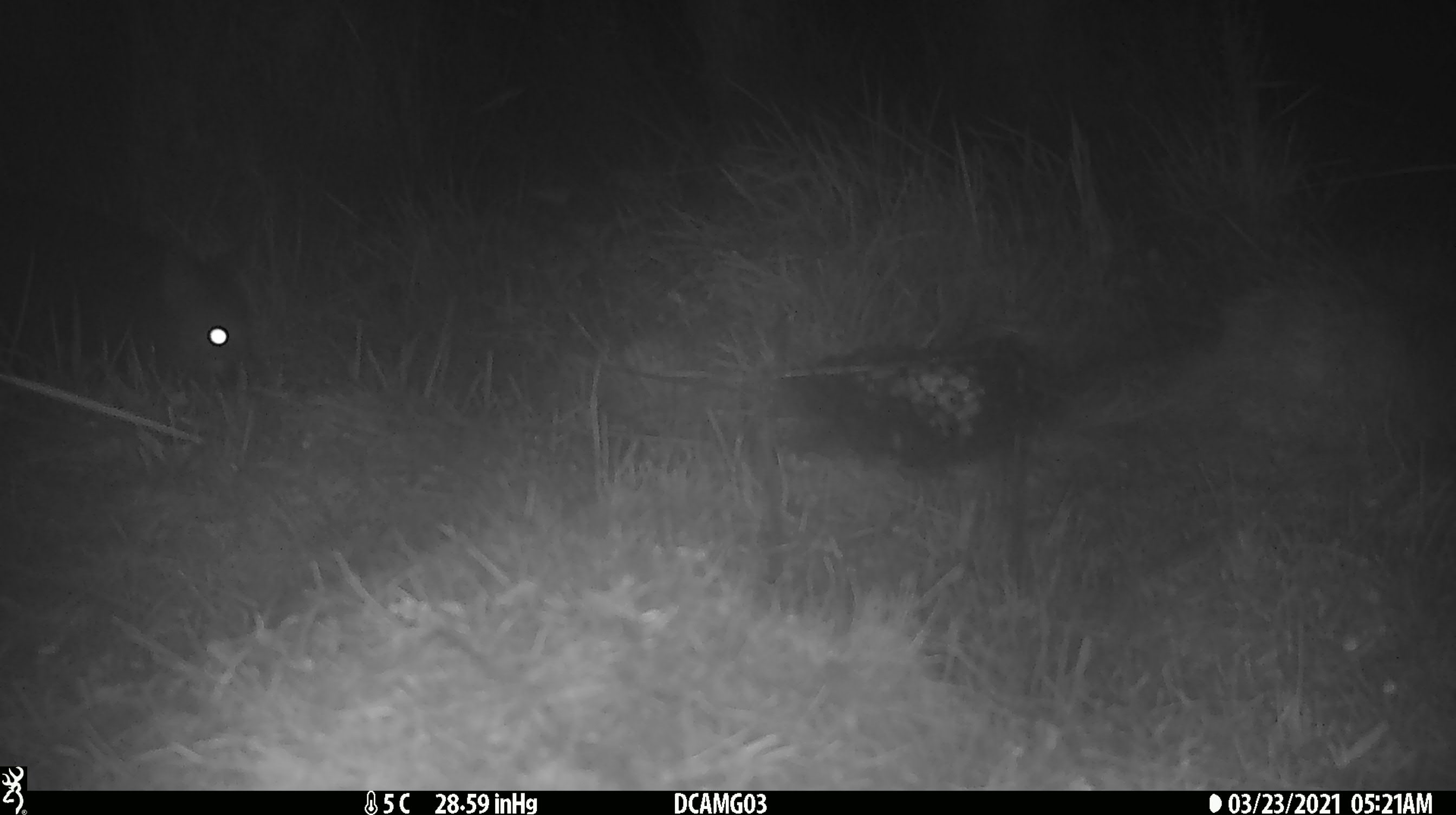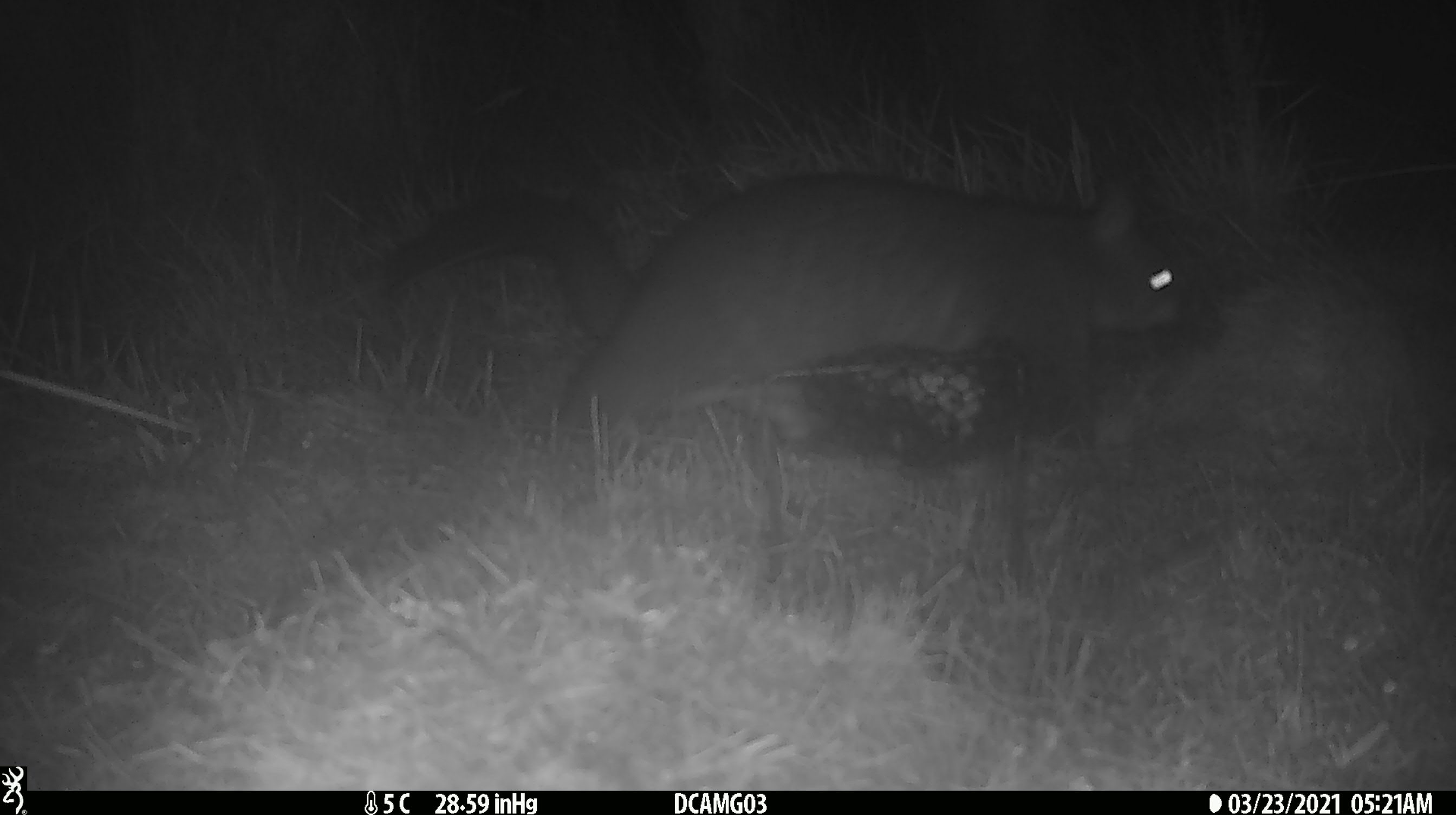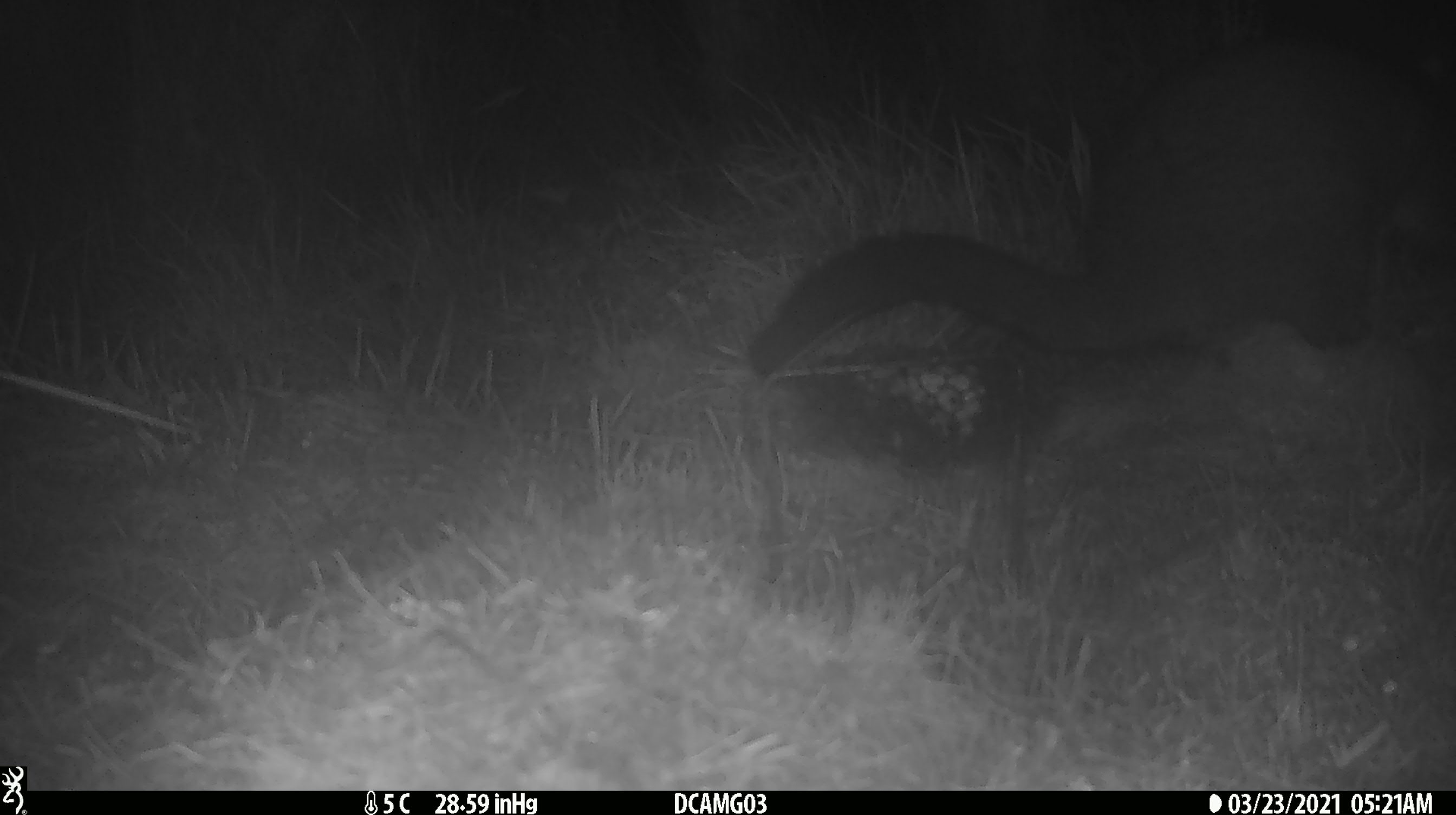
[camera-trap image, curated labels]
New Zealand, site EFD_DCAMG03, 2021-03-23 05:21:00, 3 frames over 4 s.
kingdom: Animalia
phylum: Chordata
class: Mammalia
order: Diprotodontia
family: Phalangeridae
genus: Trichosurus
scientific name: Trichosurus vulpecula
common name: common brushtail possum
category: possum